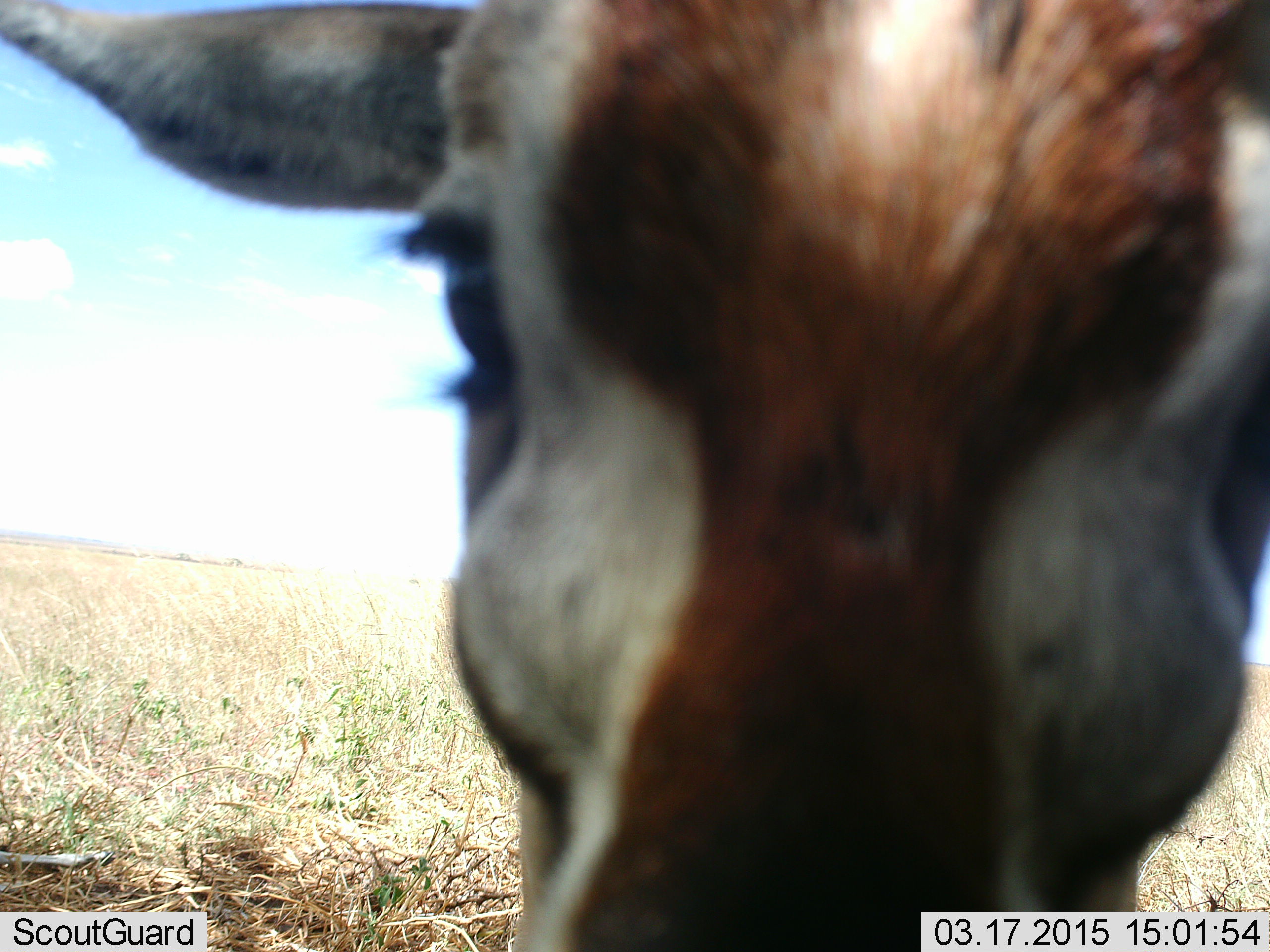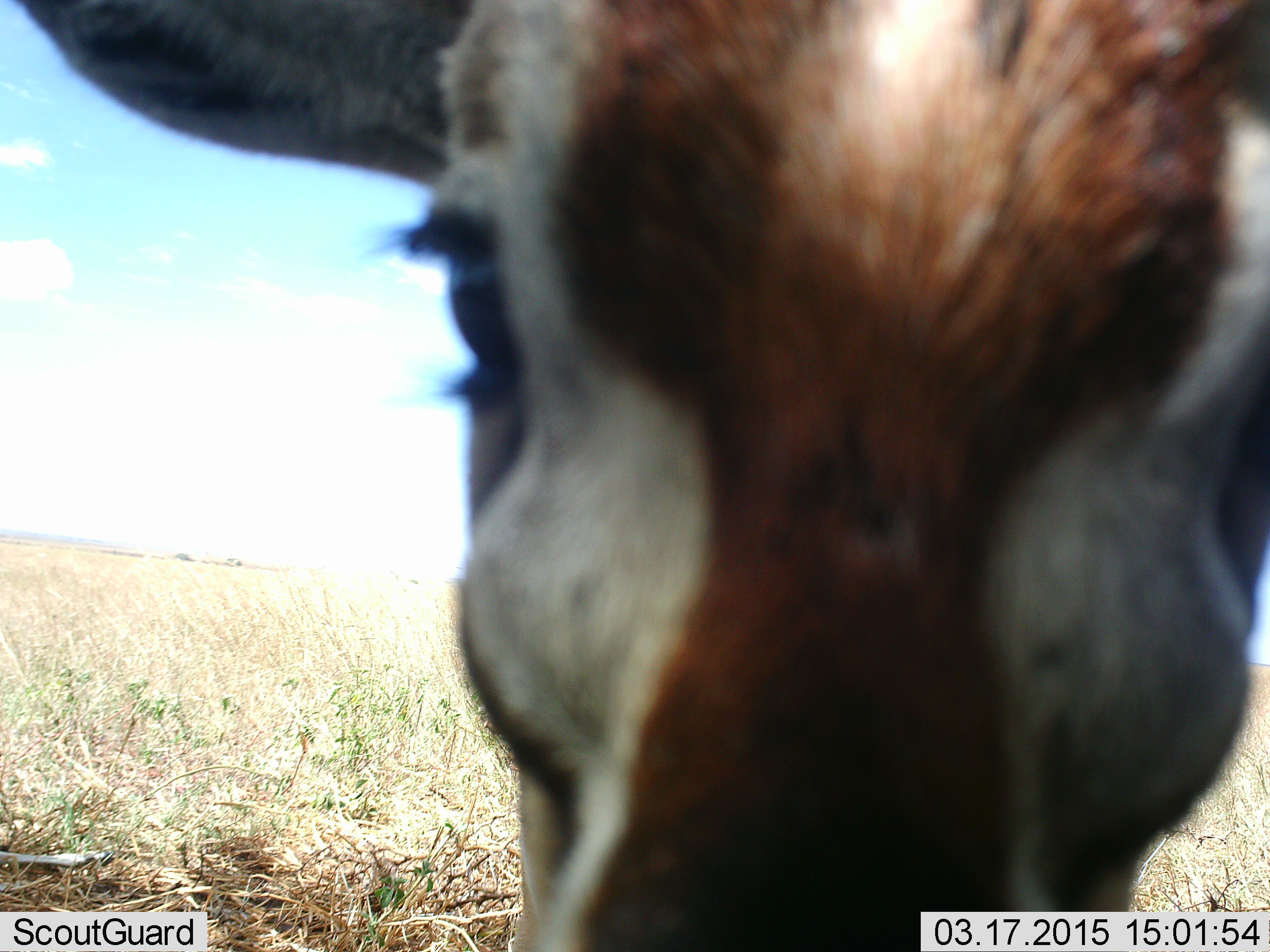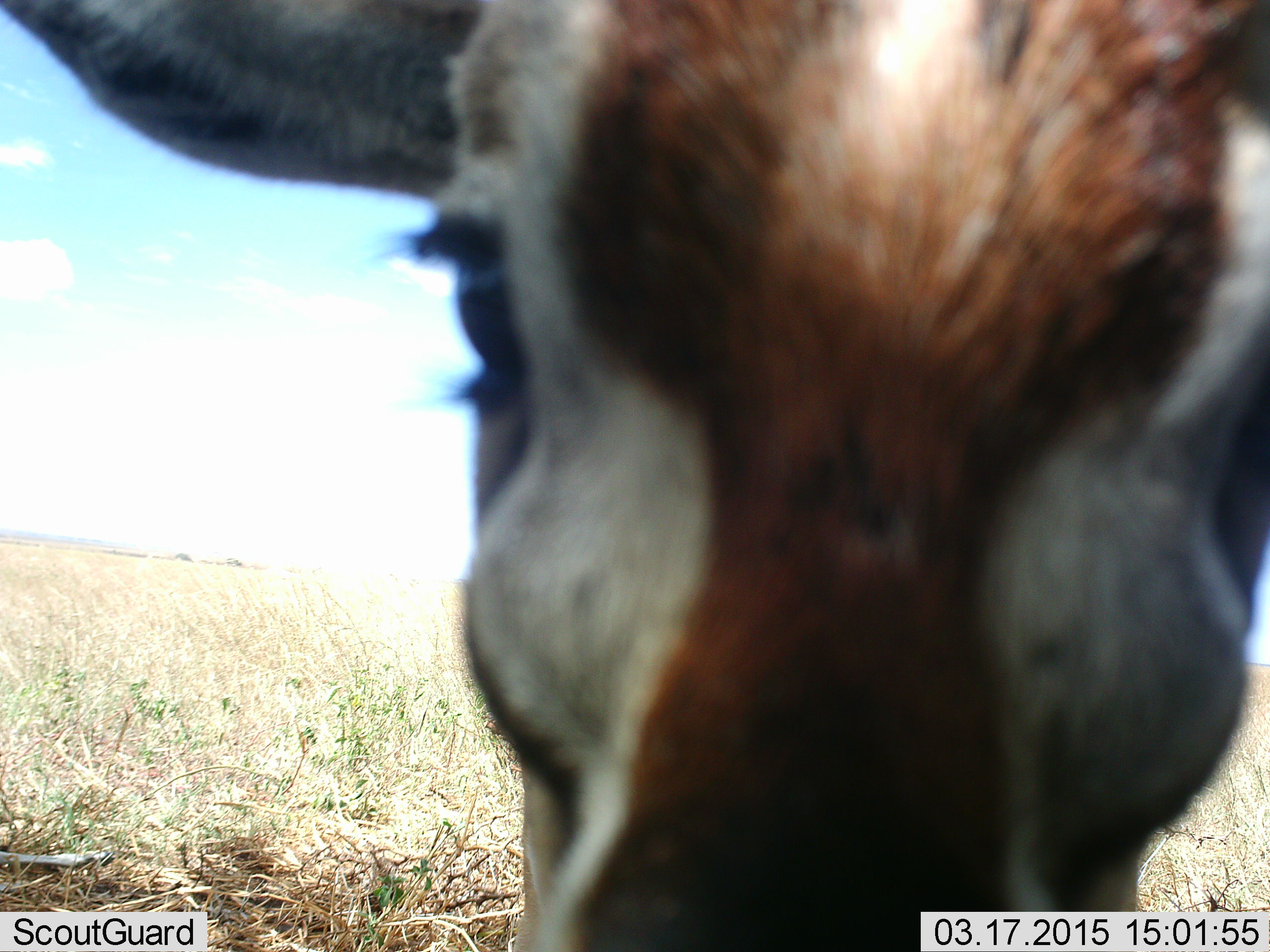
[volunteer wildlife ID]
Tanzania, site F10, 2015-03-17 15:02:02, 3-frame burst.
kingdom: Animalia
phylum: Chordata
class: Mammalia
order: Artiodactyla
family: Bovidae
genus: Eudorcas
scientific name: Eudorcas thomsonii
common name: thomson's gazelle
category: gazellethomsons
Gazellethomsons (thomson's gazelle) (Eudorcas thomsonii), count 1. Behavior (volunteer vote fractions): standing 90%, resting 10%, moving 0%, interacting 0%. Young present (vote fraction): 0%. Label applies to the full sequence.